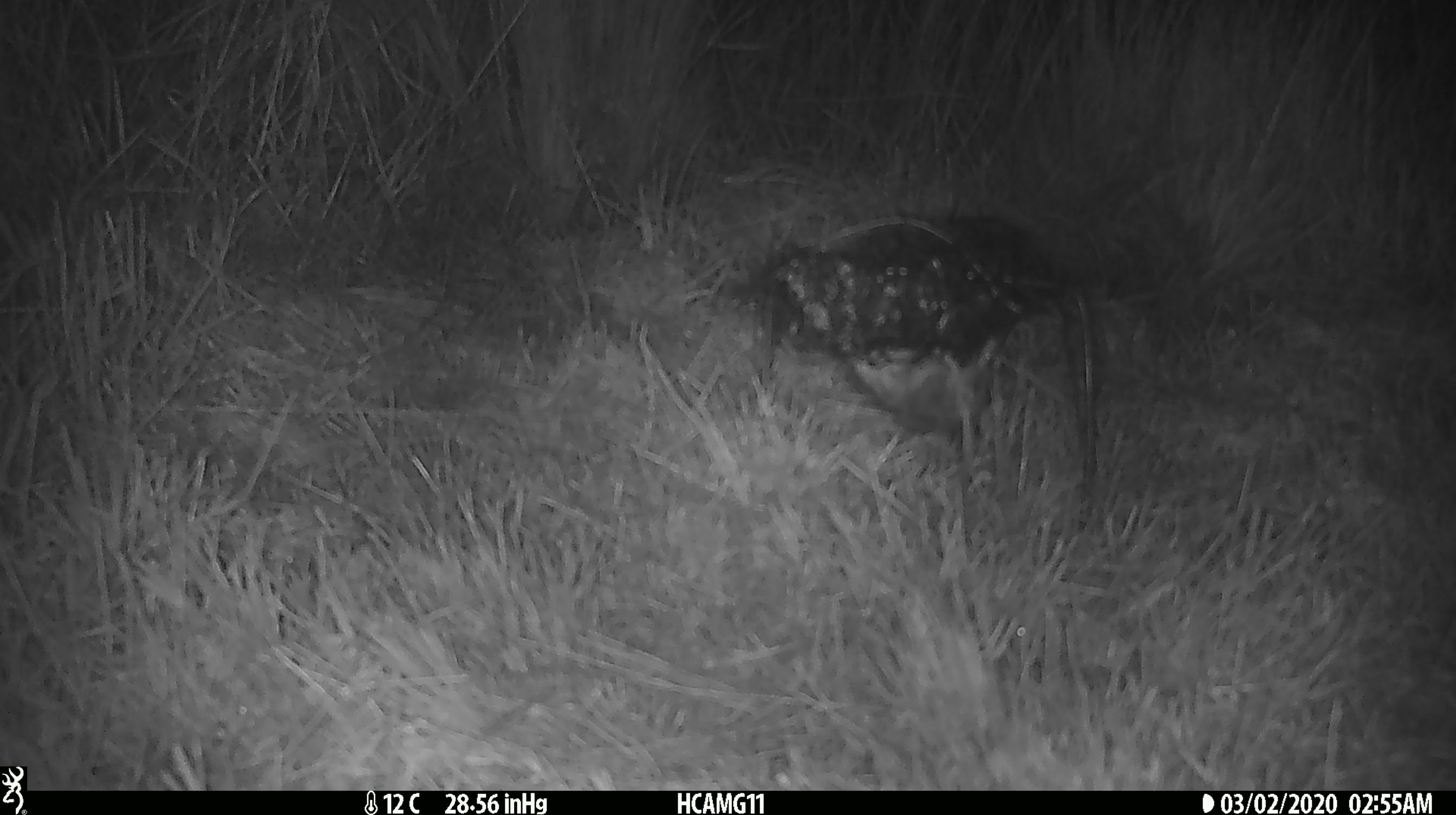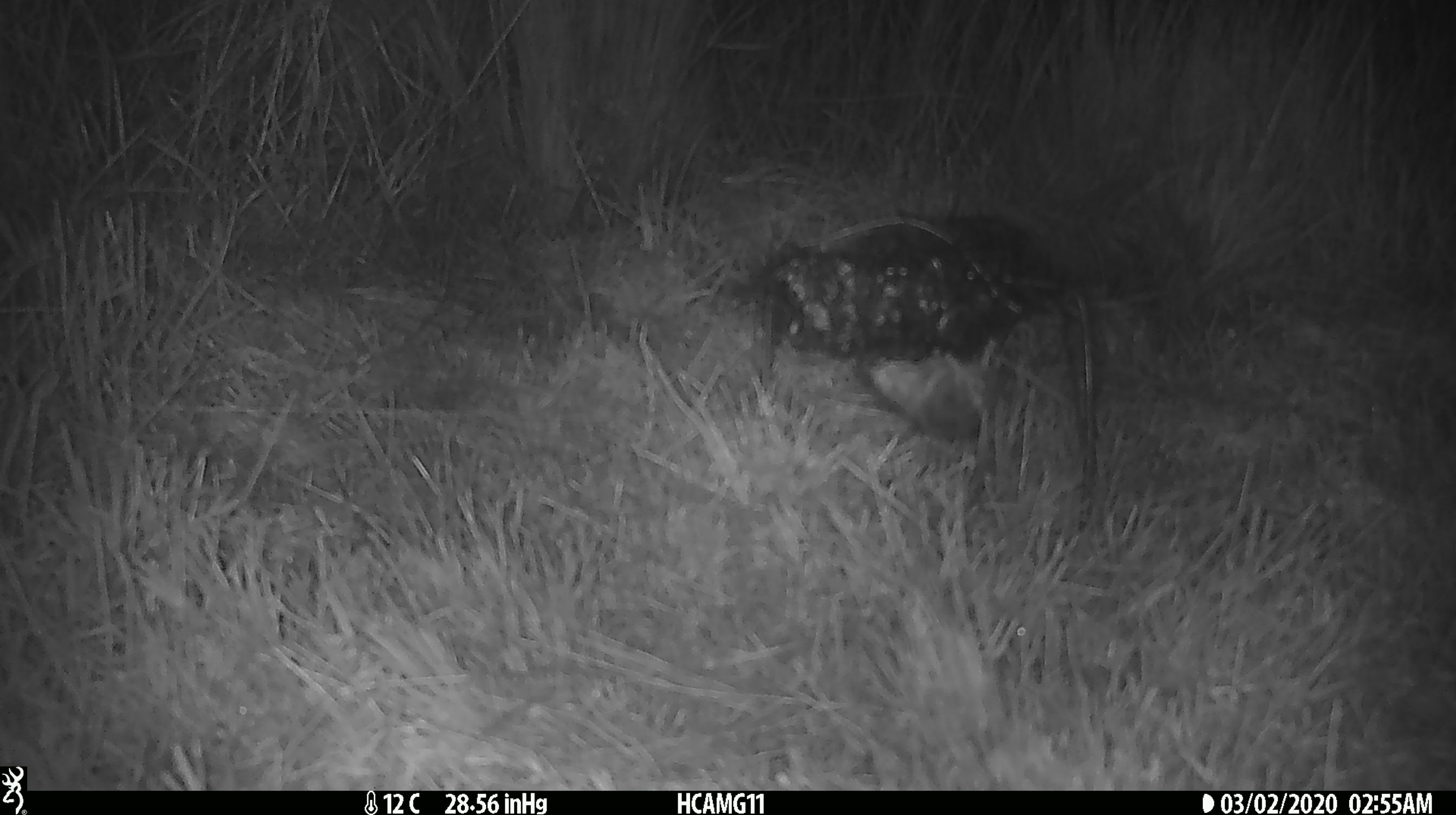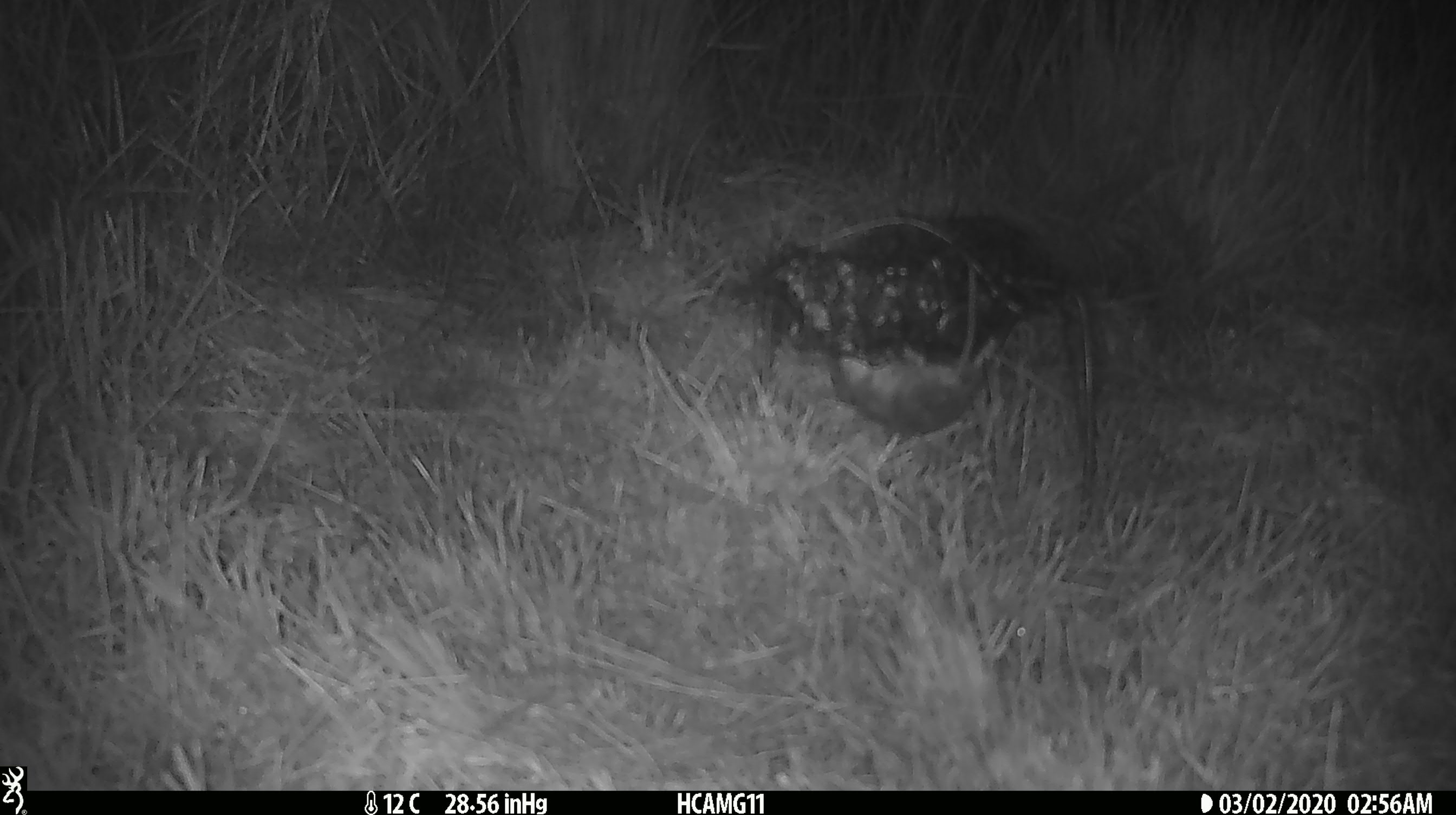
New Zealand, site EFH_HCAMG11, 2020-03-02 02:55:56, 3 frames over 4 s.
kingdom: Animalia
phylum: Chordata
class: Mammalia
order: Rodentia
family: Muridae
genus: Mus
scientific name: Mus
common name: mouse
Mouse (Mus).